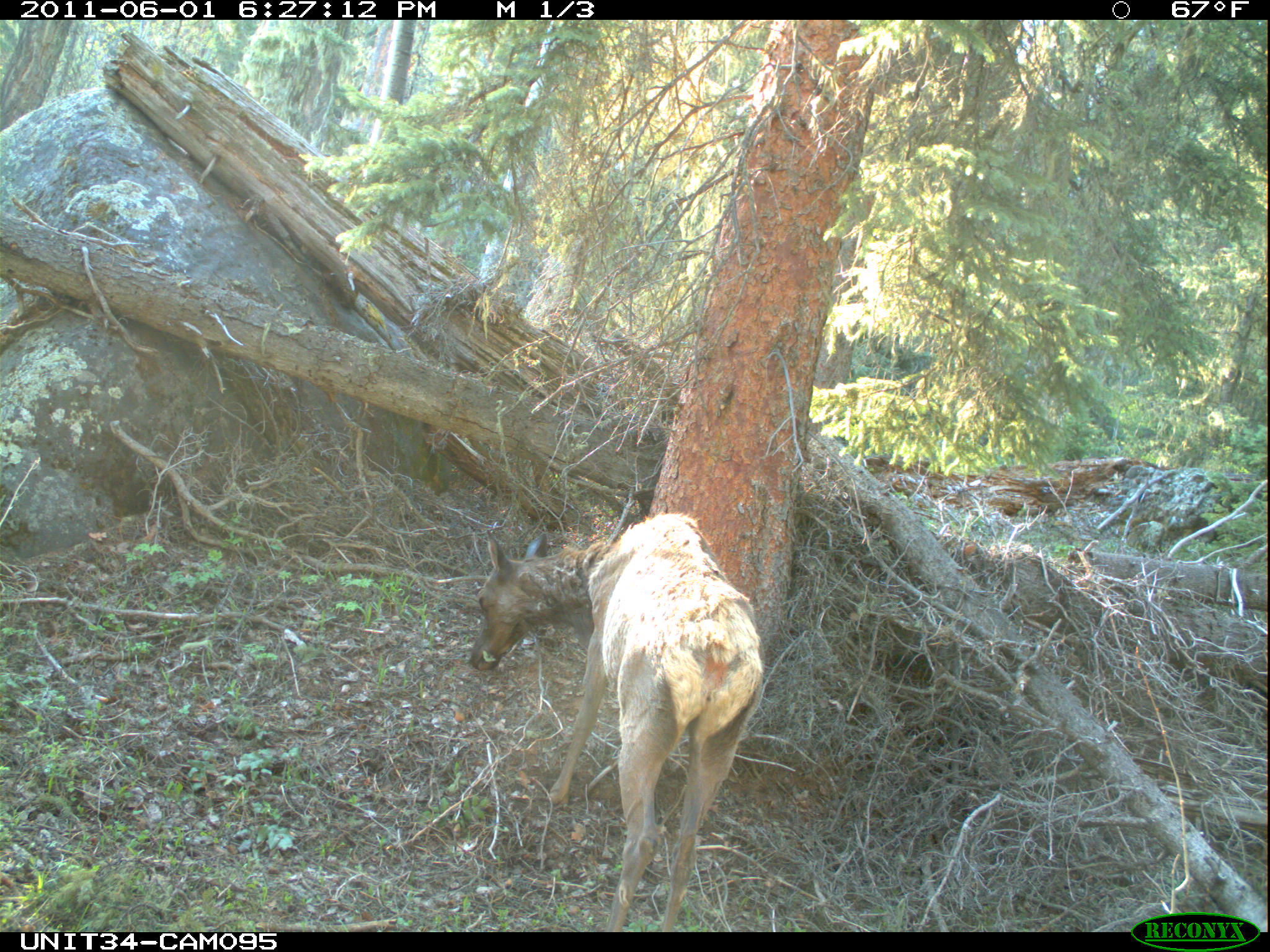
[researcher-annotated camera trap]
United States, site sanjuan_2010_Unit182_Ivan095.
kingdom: Animalia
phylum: Chordata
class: Mammalia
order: Artiodactyla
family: Cervidae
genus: Cervus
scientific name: Cervus elaphus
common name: red deer